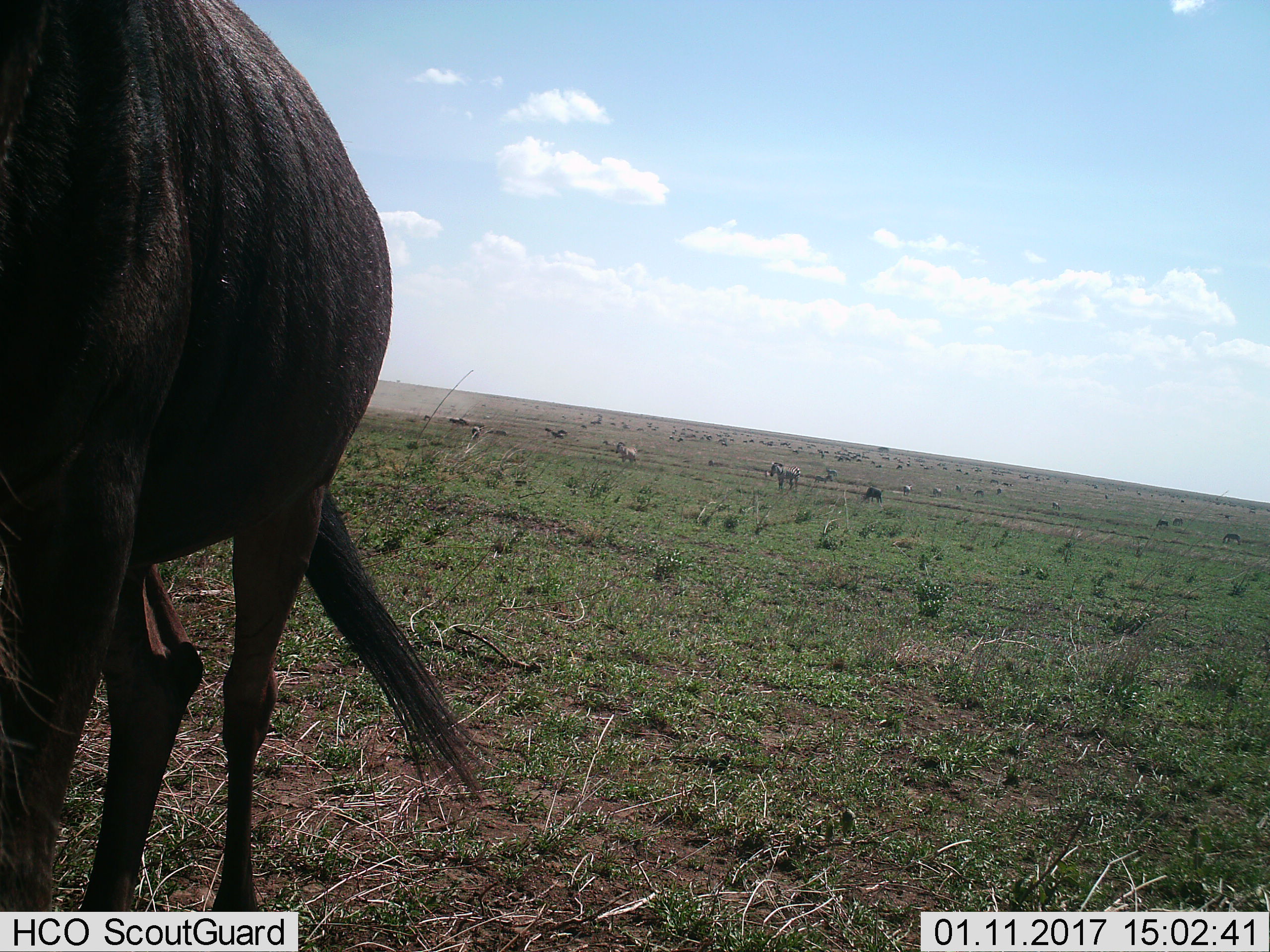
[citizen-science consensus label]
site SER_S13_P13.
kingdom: Animalia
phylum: Chordata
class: Mammalia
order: Artiodactyla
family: Bovidae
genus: Connochaetes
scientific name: Connochaetes taurinus taurinus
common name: blue wildebeest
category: wildebeestblue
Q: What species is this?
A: Wildebeestblue (blue wildebeest) (Connochaetes taurinus taurinus).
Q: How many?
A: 3.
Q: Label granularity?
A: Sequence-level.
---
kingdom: Animalia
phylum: Chordata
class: Mammalia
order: Perissodactyla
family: Equidae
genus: Equus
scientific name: Equus quagga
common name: plains zebra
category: zebraplains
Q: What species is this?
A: Zebraplains (plains zebra) (Equus quagga).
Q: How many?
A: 3.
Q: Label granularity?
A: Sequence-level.